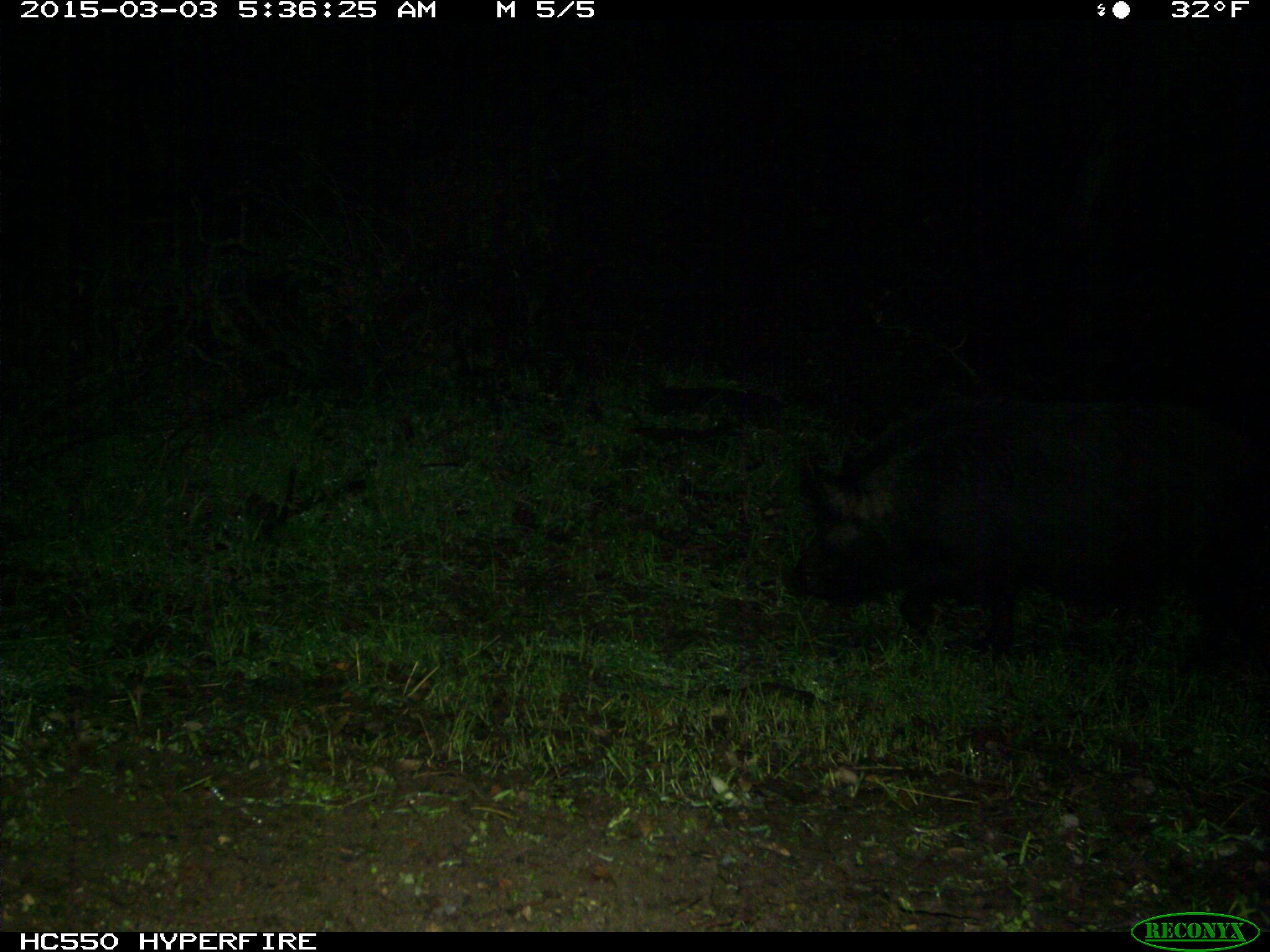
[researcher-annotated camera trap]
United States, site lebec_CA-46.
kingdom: Animalia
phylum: Chordata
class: Mammalia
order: Artiodactyla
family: Suidae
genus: Sus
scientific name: Sus scrofa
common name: wild boar